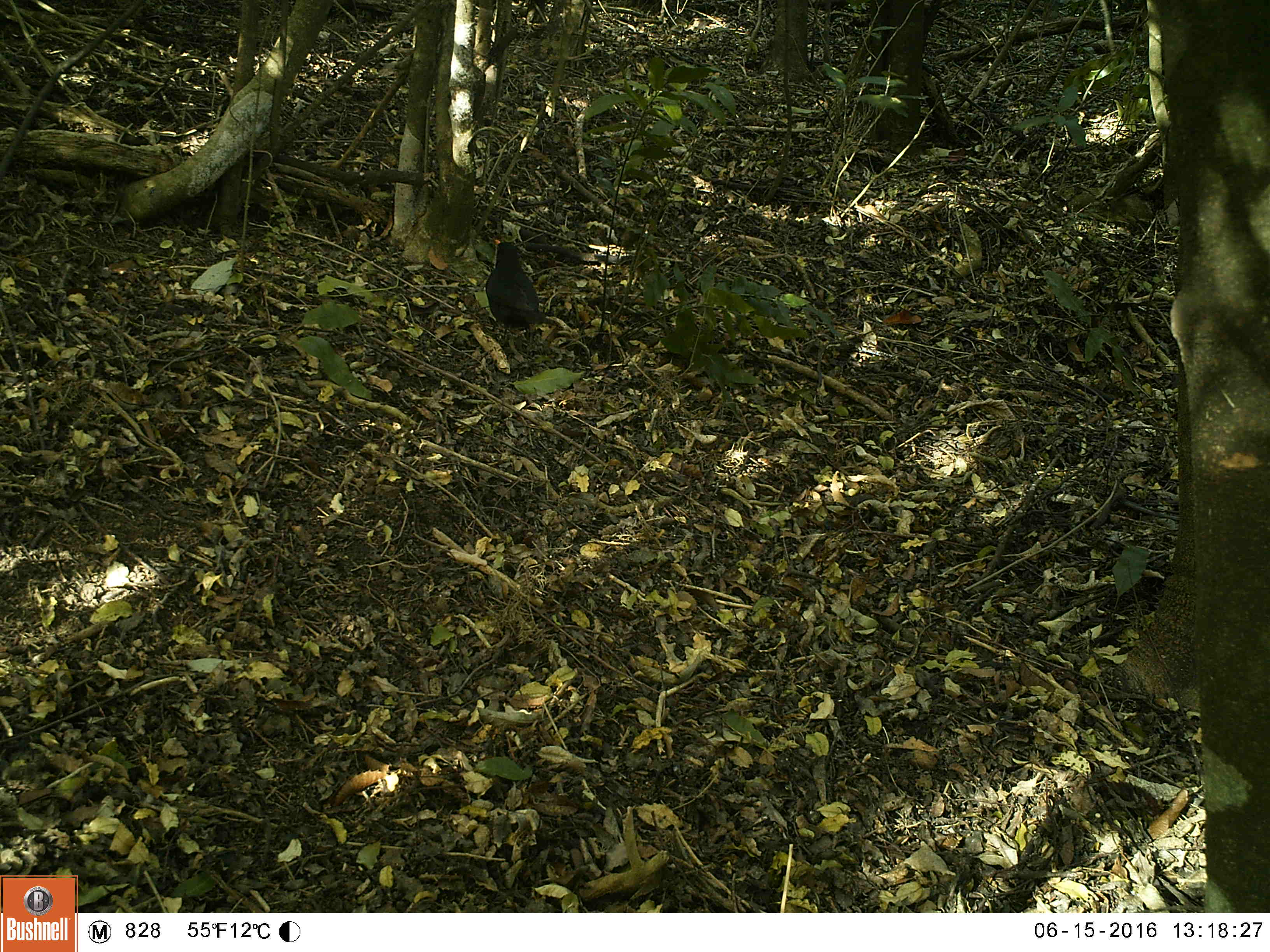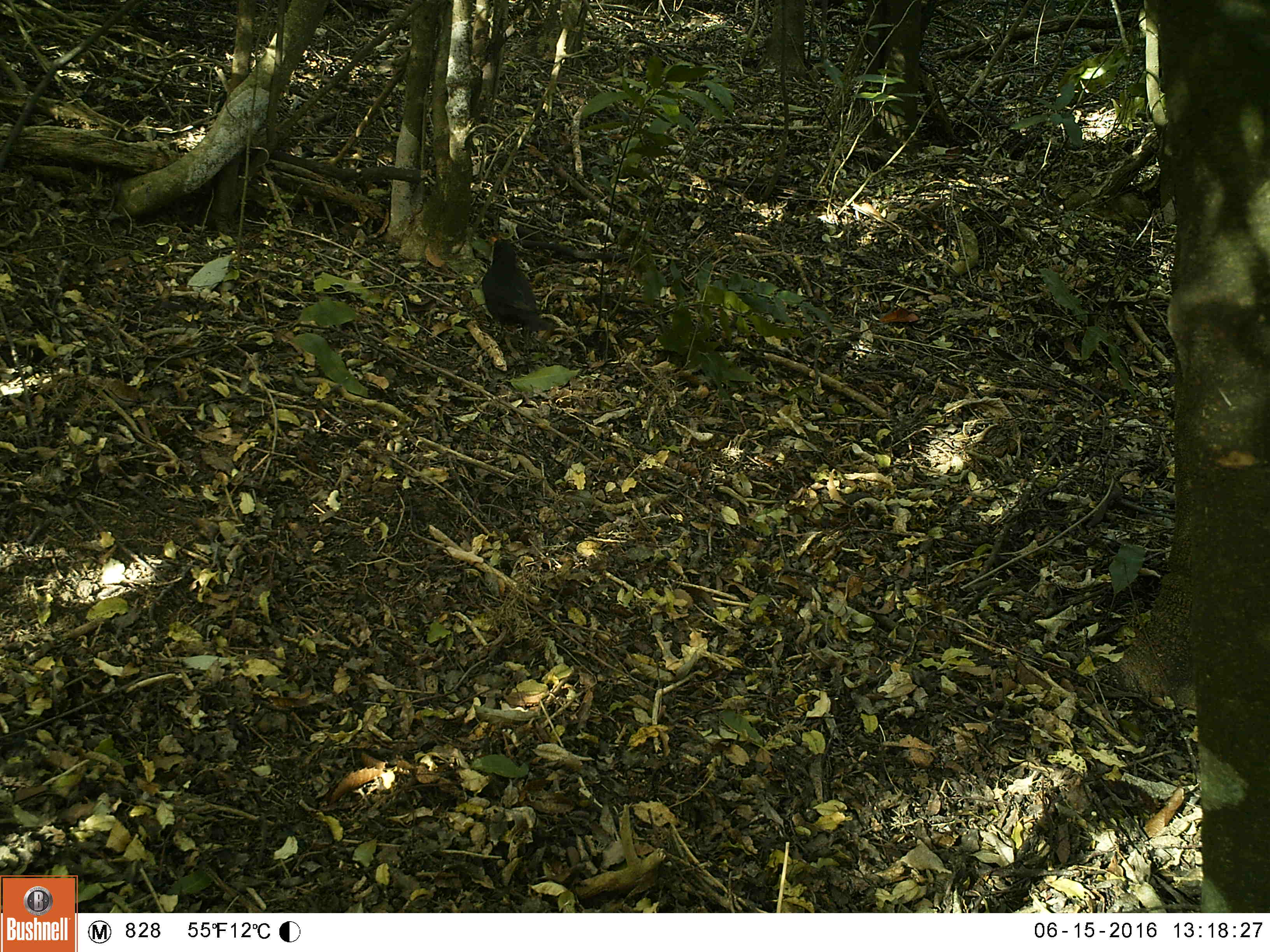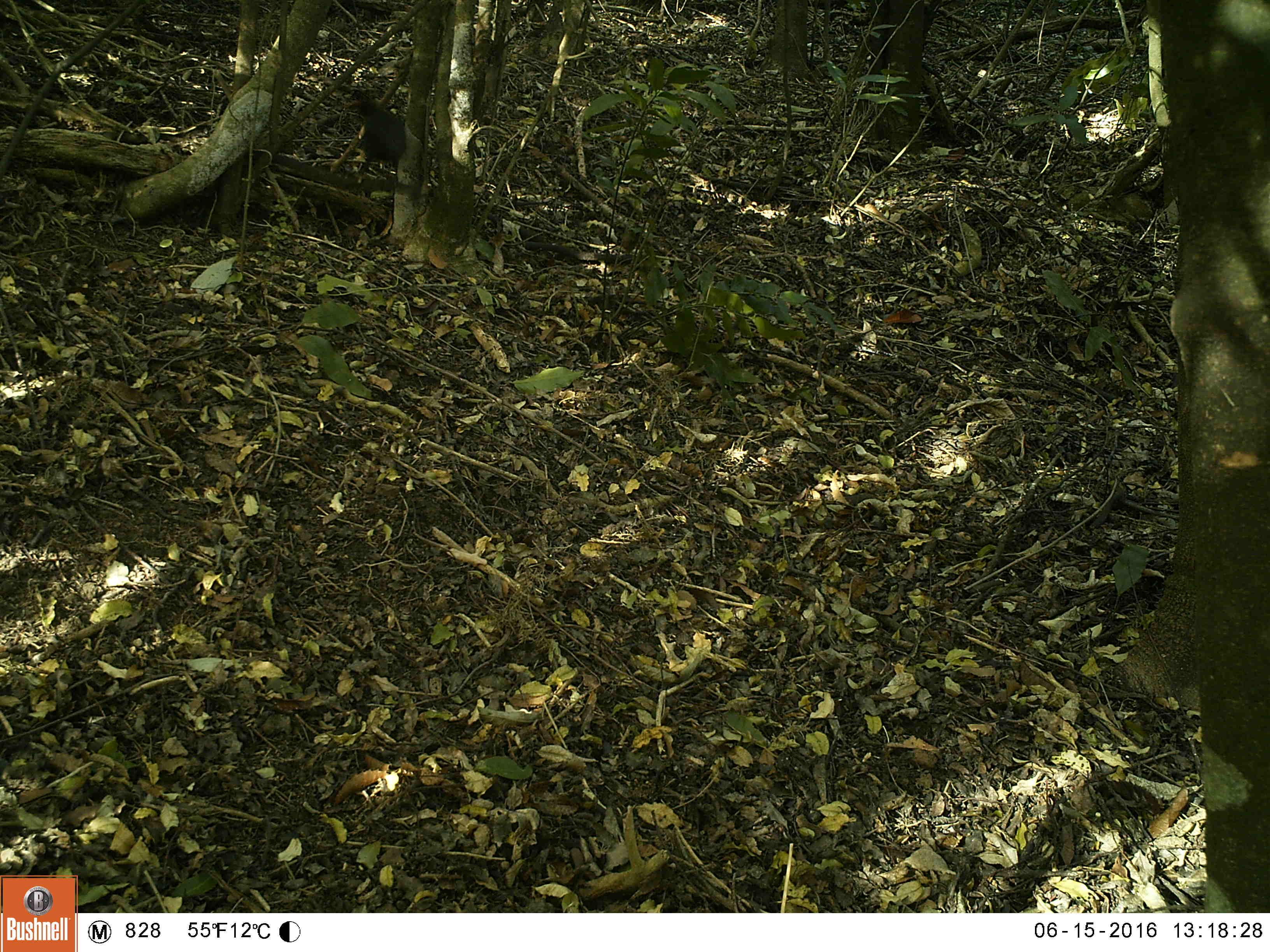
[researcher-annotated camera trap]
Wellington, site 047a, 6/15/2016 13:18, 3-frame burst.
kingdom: Animalia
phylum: Chordata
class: Aves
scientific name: Aves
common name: bird